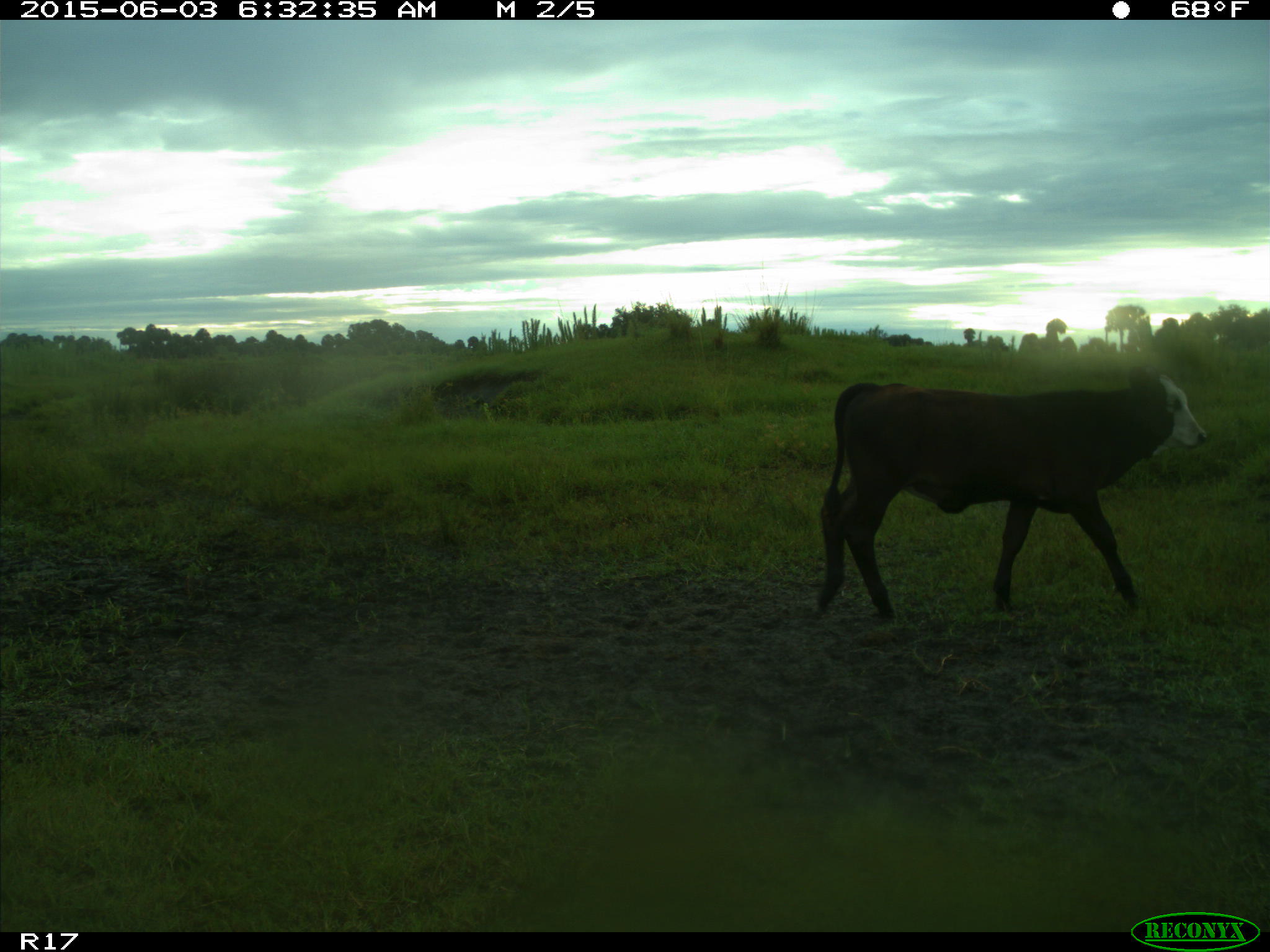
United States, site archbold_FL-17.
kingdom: Animalia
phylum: Chordata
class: Mammalia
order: Artiodactyla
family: Bovidae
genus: Bos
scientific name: Bos taurus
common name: domestic cow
Bos taurus (domestic cow).